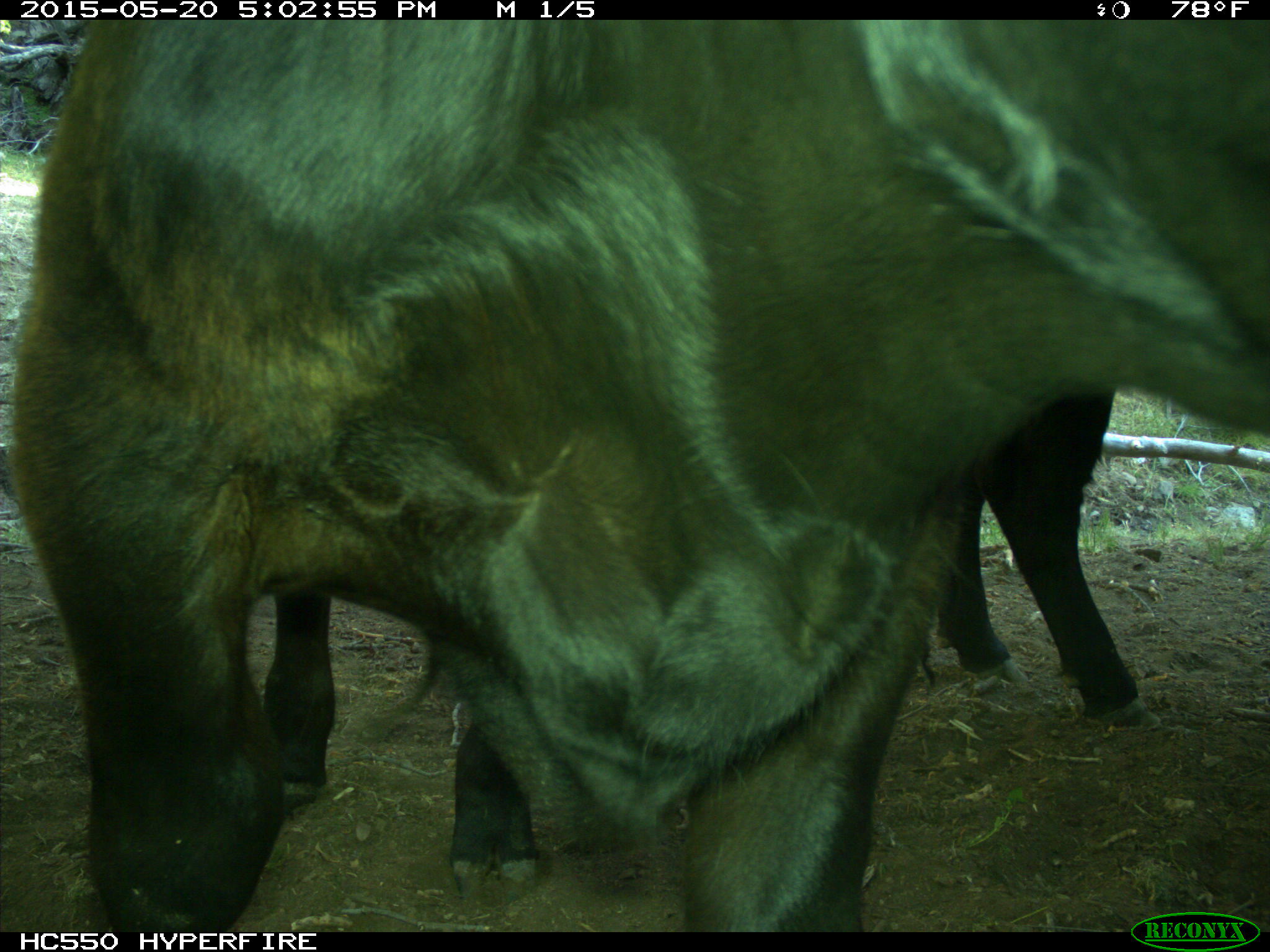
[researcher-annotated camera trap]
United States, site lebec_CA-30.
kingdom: Animalia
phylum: Chordata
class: Mammalia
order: Artiodactyla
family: Bovidae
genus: Bos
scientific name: Bos taurus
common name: domestic cow